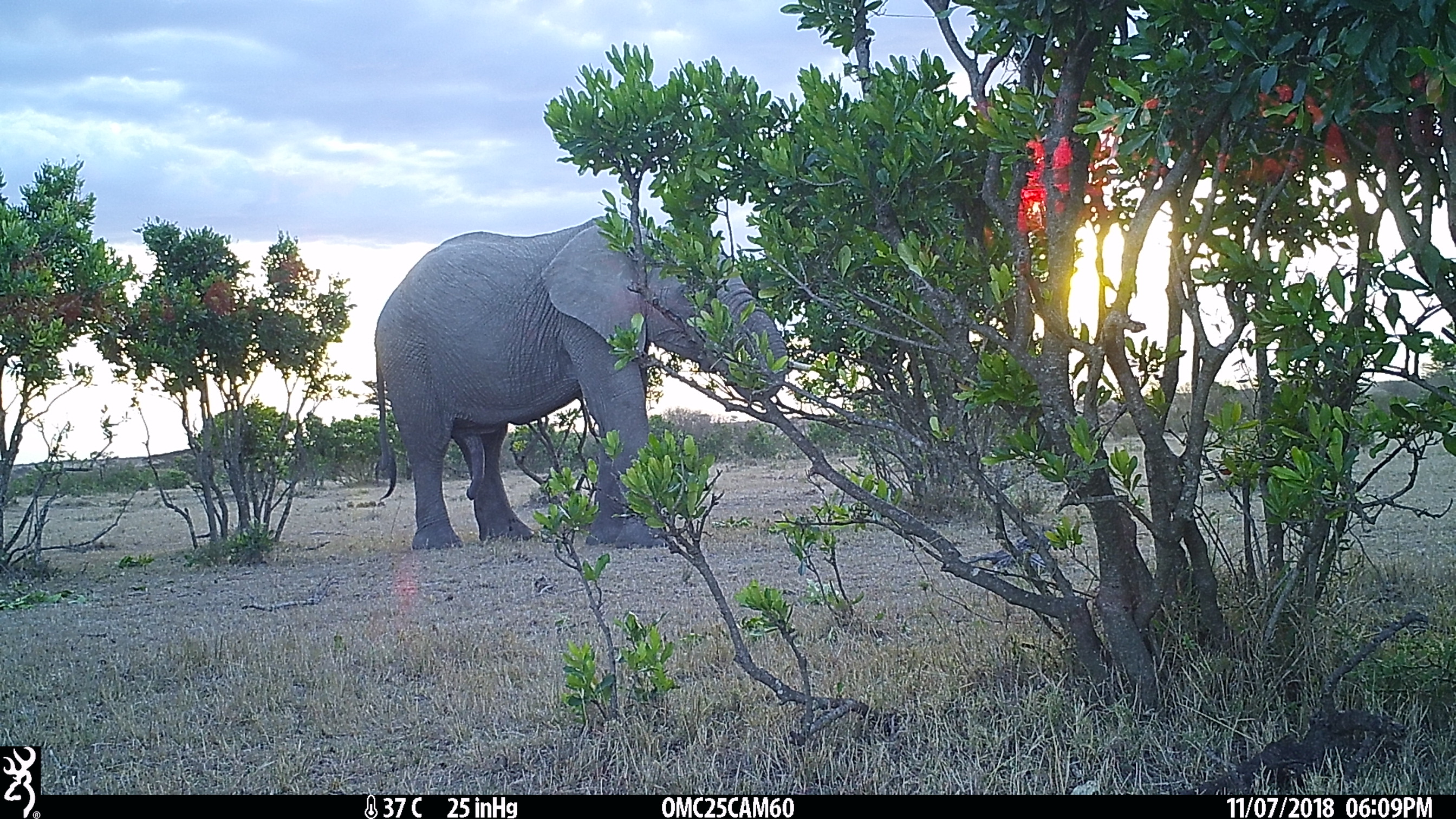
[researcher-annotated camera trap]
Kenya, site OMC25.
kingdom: Animalia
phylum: Chordata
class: Mammalia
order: Proboscidea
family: Elephantidae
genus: Loxodonta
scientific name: Loxodonta africana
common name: elephant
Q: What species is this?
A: Elephant (Loxodonta africana).